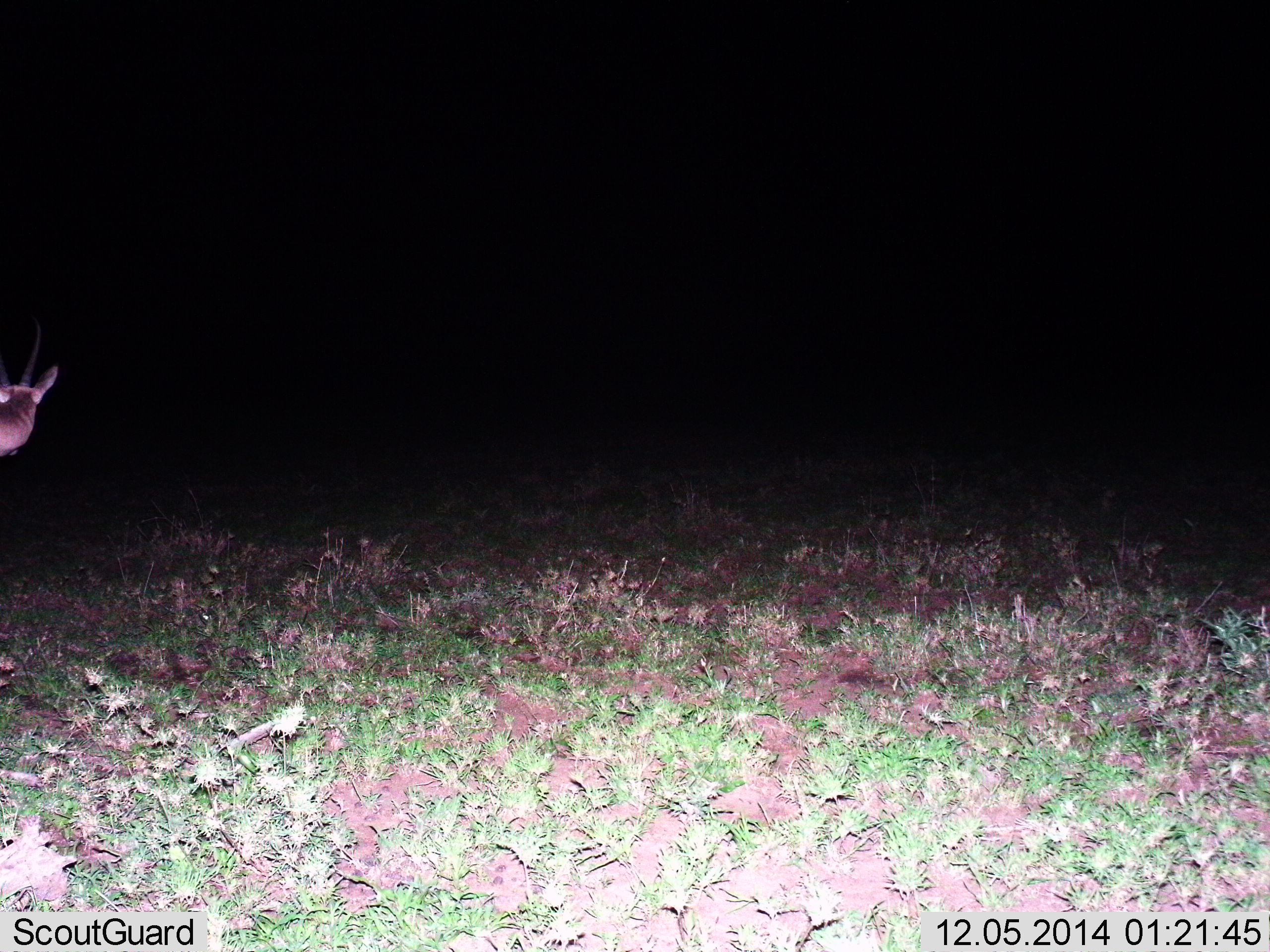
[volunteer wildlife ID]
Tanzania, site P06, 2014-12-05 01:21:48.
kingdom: Animalia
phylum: Chordata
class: Mammalia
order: Artiodactyla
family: Bovidae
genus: Nanger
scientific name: Nanger granti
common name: grant's gazelle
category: gazellegrants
Gazellegrants (grant's gazelle) (Nanger granti), count 1. Behavior (volunteer vote fractions): standing 100%, resting 0%, moving 0%, interacting 0%. Young present (vote fraction): 0%. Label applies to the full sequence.